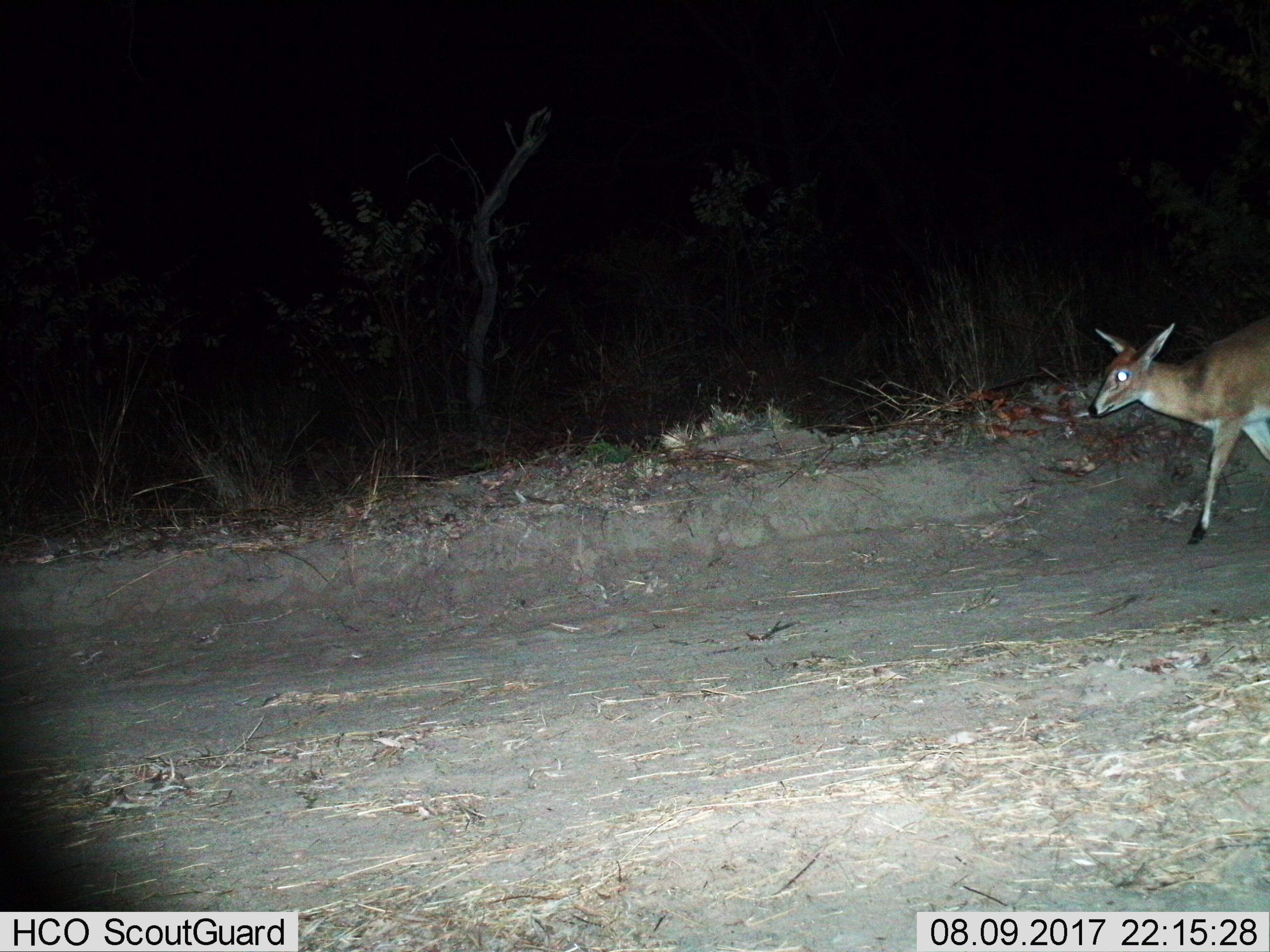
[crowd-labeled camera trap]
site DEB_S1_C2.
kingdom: Animalia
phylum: Chordata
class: Mammalia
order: Artiodactyla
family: Bovidae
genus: Sylvicapra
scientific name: Sylvicapra grimmia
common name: common duiker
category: duikercommongrey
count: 1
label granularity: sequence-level